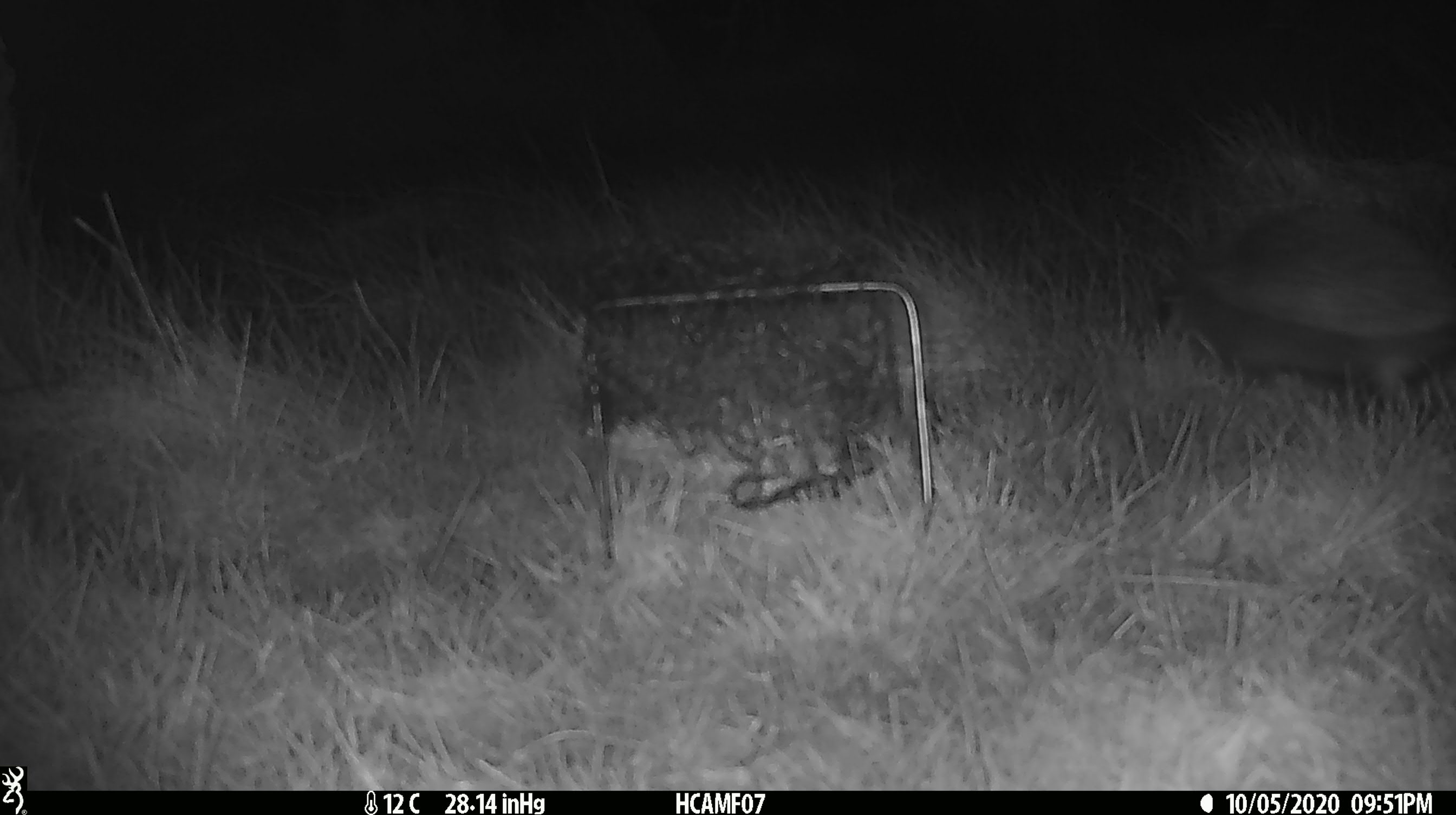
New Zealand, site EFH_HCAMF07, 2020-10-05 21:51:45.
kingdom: Animalia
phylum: Chordata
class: Mammalia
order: Eulipotyphla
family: Erinaceidae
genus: Erinaceus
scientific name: Erinaceus europaeus europaeus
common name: european hedgehog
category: hedgehog